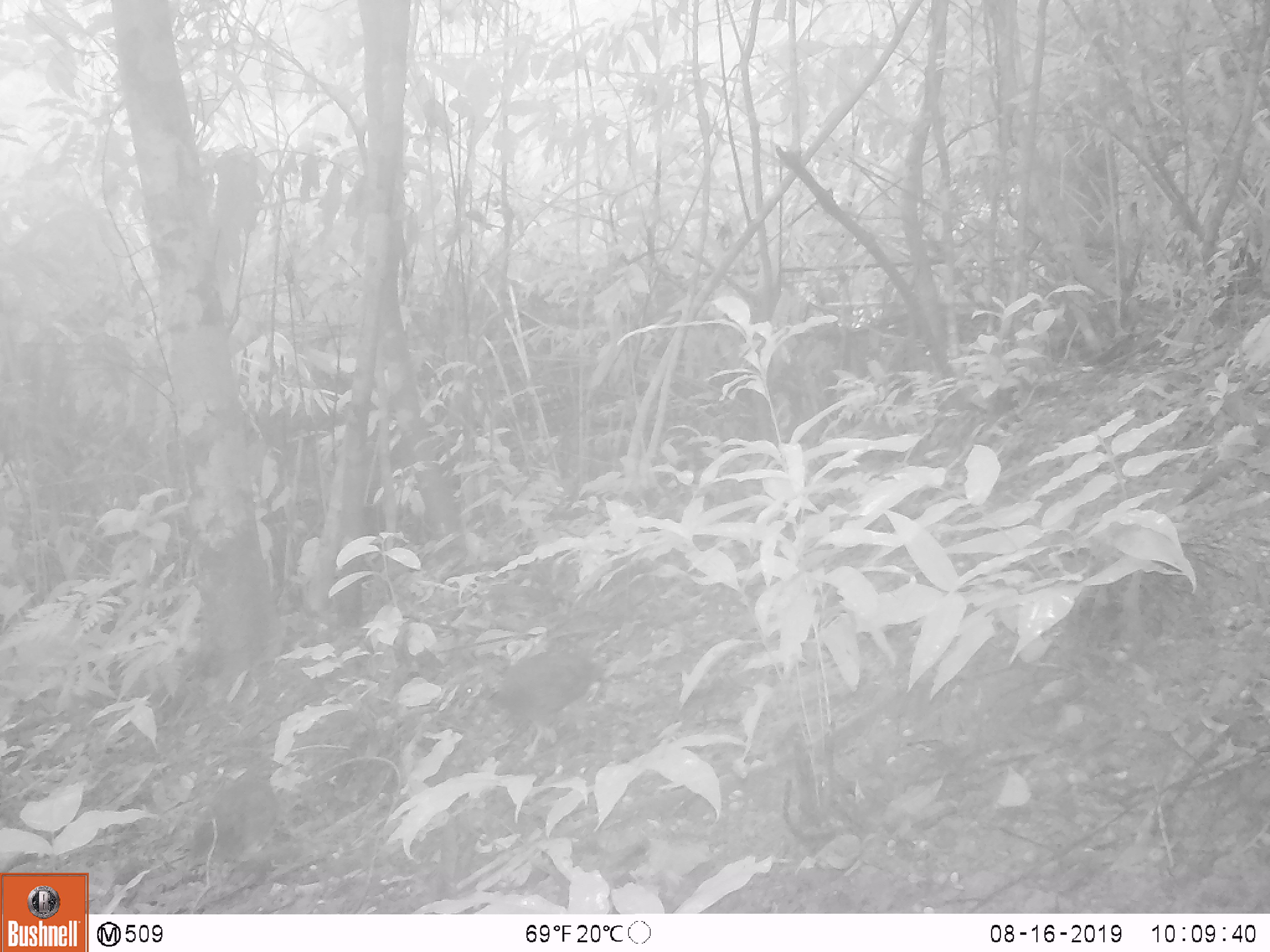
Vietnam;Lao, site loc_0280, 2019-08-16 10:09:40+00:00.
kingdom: Animalia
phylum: Chordata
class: Aves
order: Galliformes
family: Phasianidae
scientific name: Phasianidae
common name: partridge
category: unidentified partridge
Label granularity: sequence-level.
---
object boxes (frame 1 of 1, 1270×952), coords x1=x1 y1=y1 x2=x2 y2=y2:
unidentified partridge: x1=457 y1=649 x2=608 y2=764; x1=183 y1=757 x2=285 y2=898